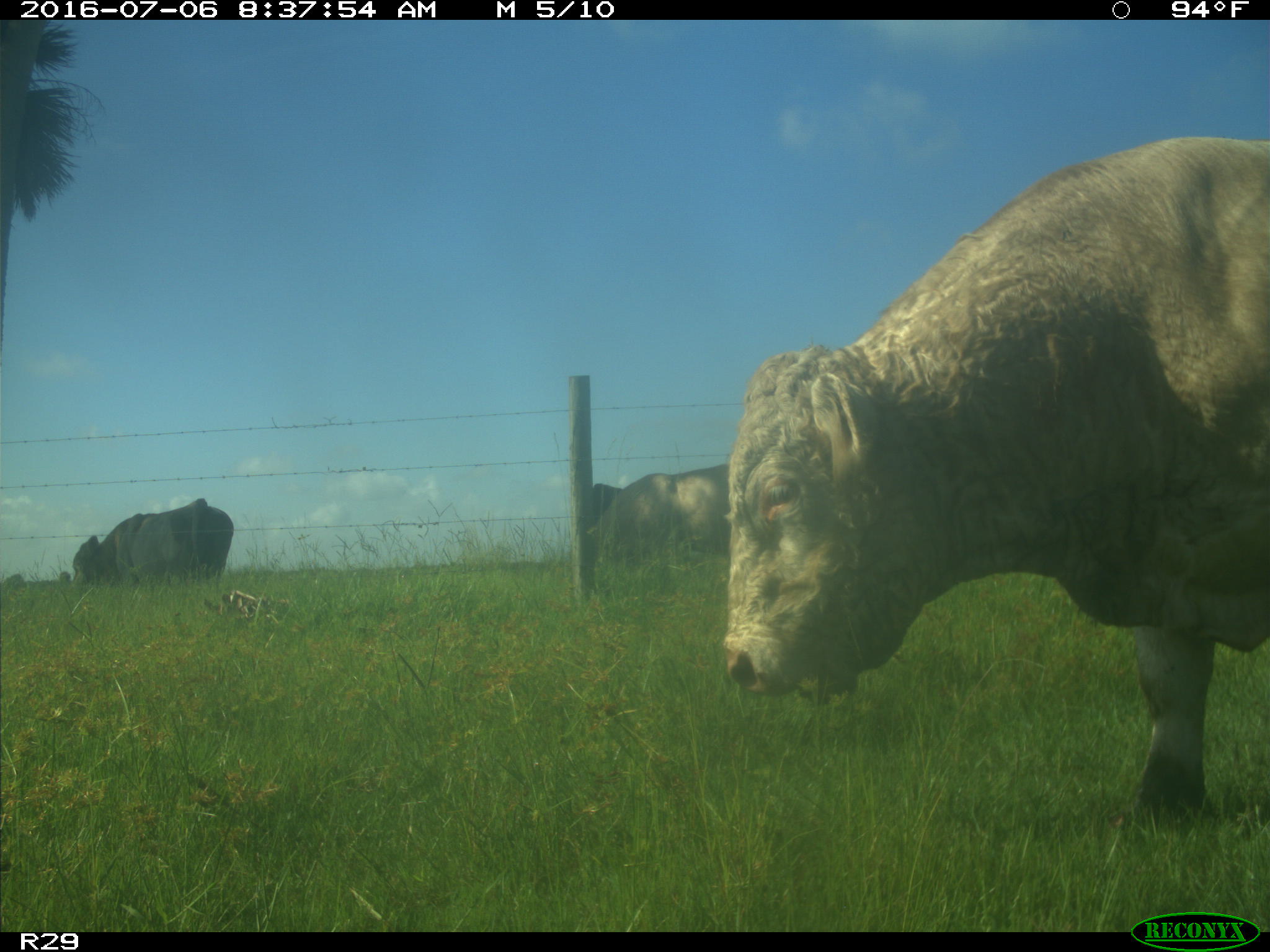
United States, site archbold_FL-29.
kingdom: Animalia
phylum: Chordata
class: Mammalia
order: Artiodactyla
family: Bovidae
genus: Bos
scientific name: Bos taurus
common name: domestic cow